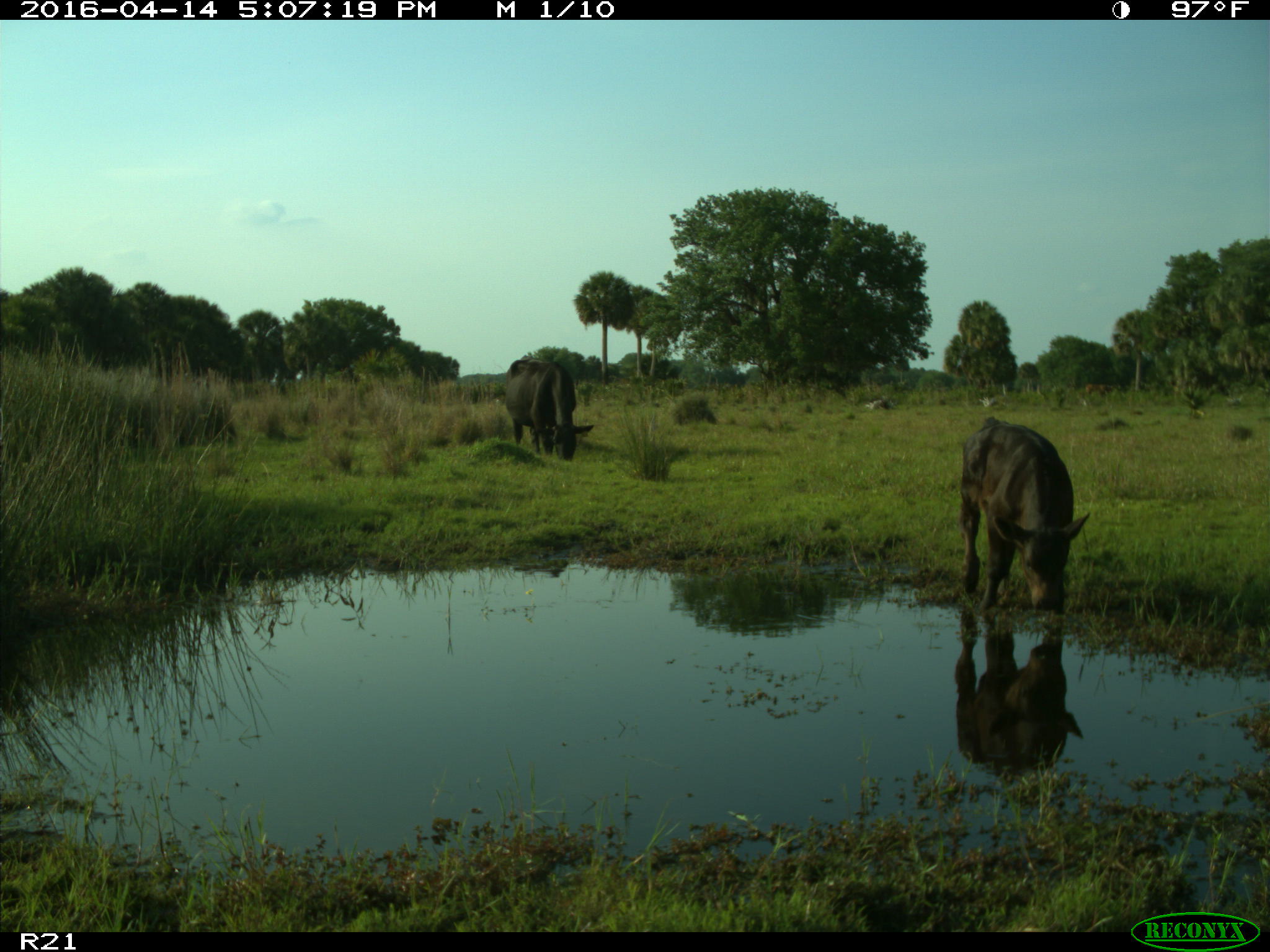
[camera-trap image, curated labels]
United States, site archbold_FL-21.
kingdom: Animalia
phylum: Chordata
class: Mammalia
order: Artiodactyla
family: Bovidae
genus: Bos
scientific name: Bos taurus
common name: domestic cow